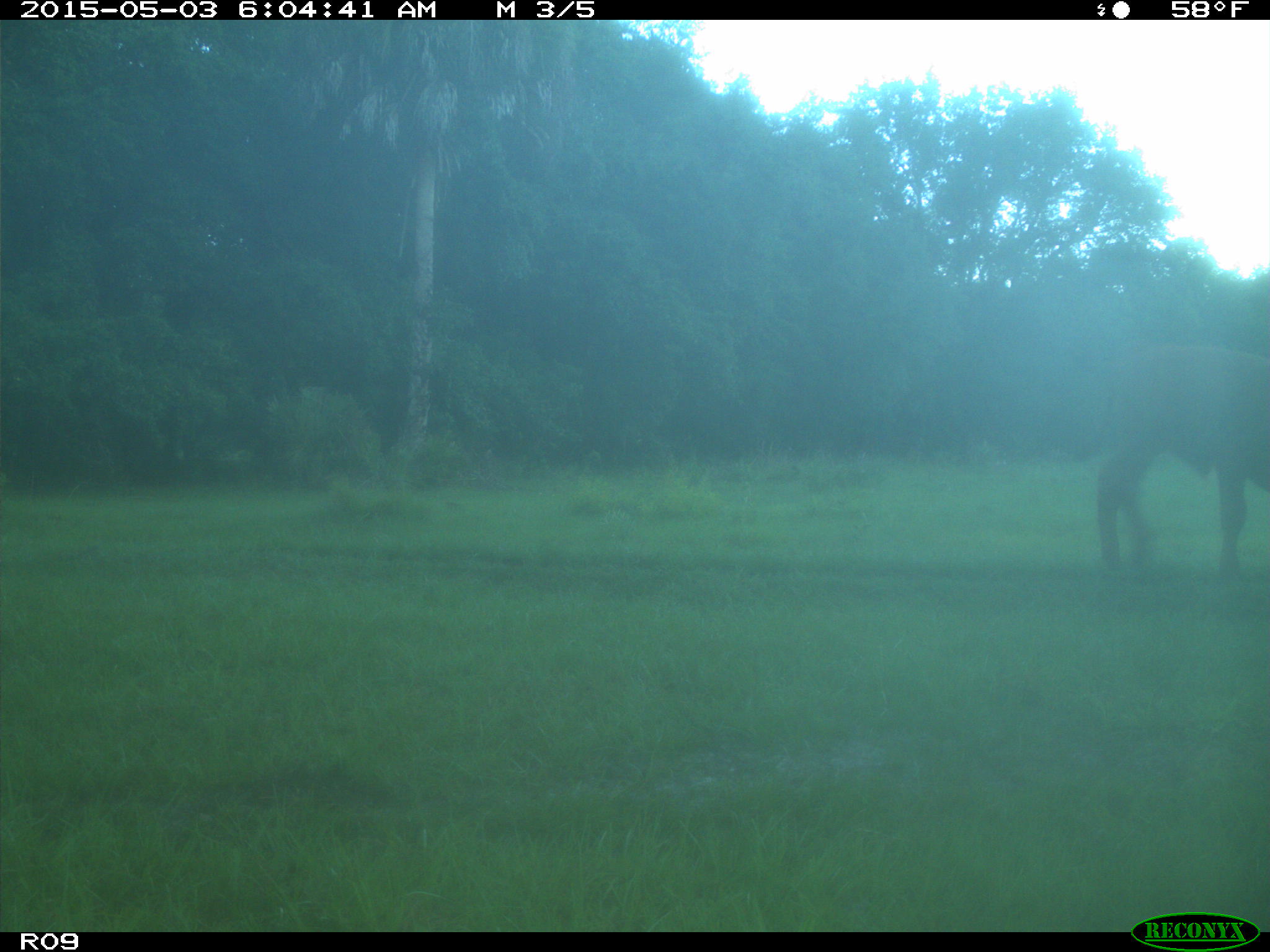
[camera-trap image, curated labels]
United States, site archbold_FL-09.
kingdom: Animalia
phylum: Chordata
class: Mammalia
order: Artiodactyla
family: Bovidae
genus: Bos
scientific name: Bos taurus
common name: domestic cow